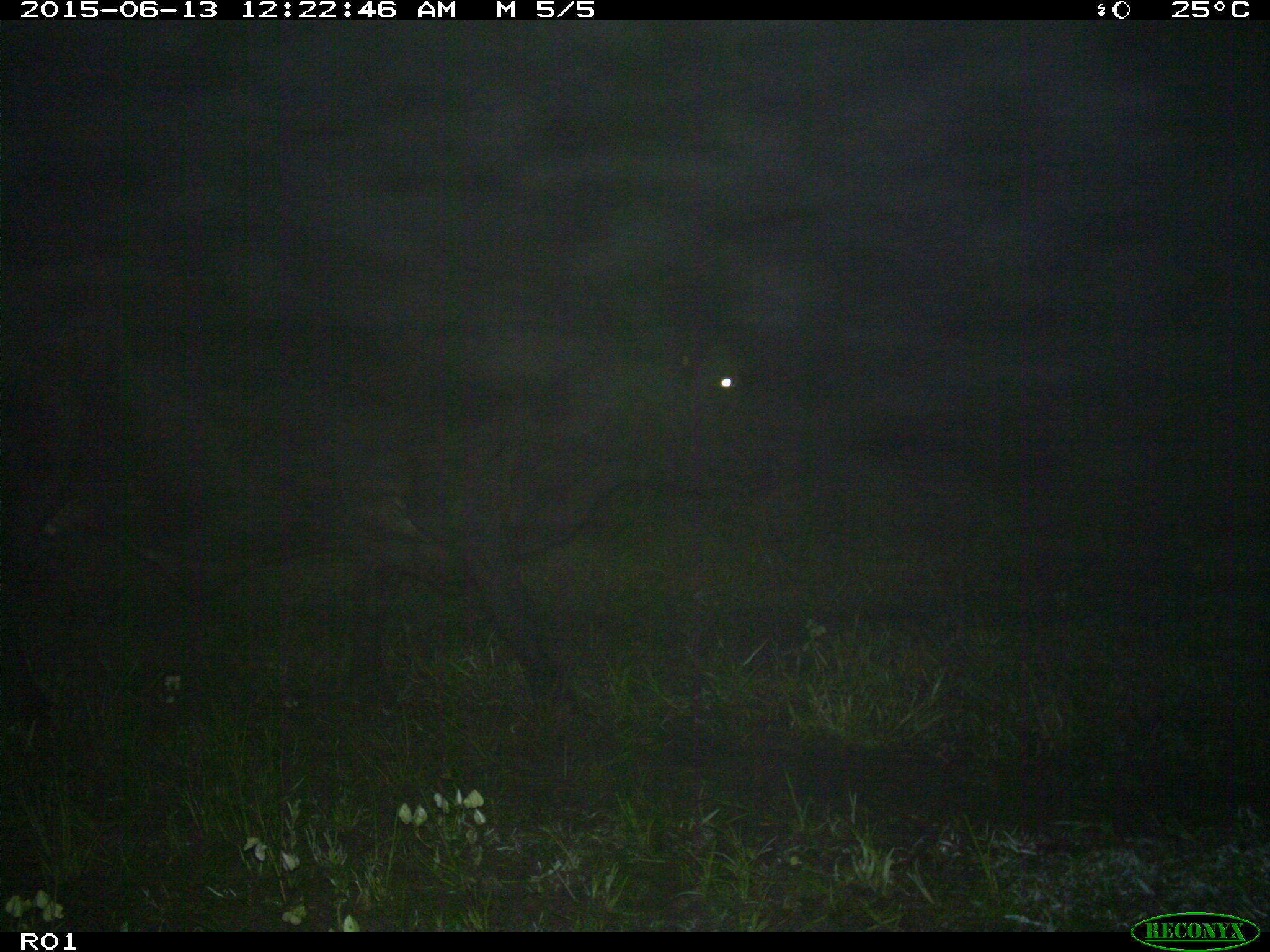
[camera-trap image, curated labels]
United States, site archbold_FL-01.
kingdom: Animalia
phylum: Chordata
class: Mammalia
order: Artiodactyla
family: Bovidae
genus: Bos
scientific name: Bos taurus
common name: domestic cow